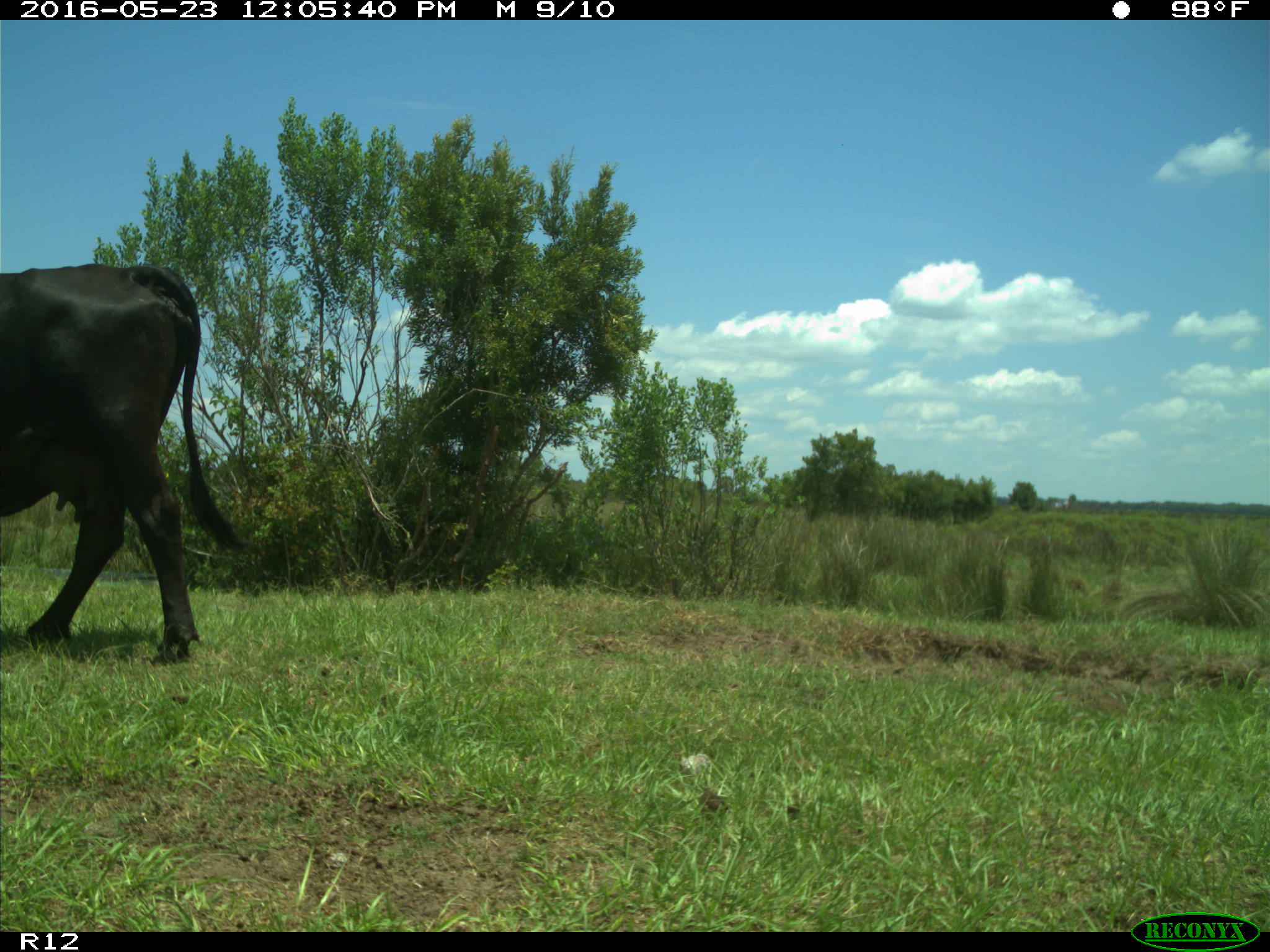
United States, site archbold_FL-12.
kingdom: Animalia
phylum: Chordata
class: Mammalia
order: Artiodactyla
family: Bovidae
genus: Bos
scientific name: Bos taurus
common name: domestic cow